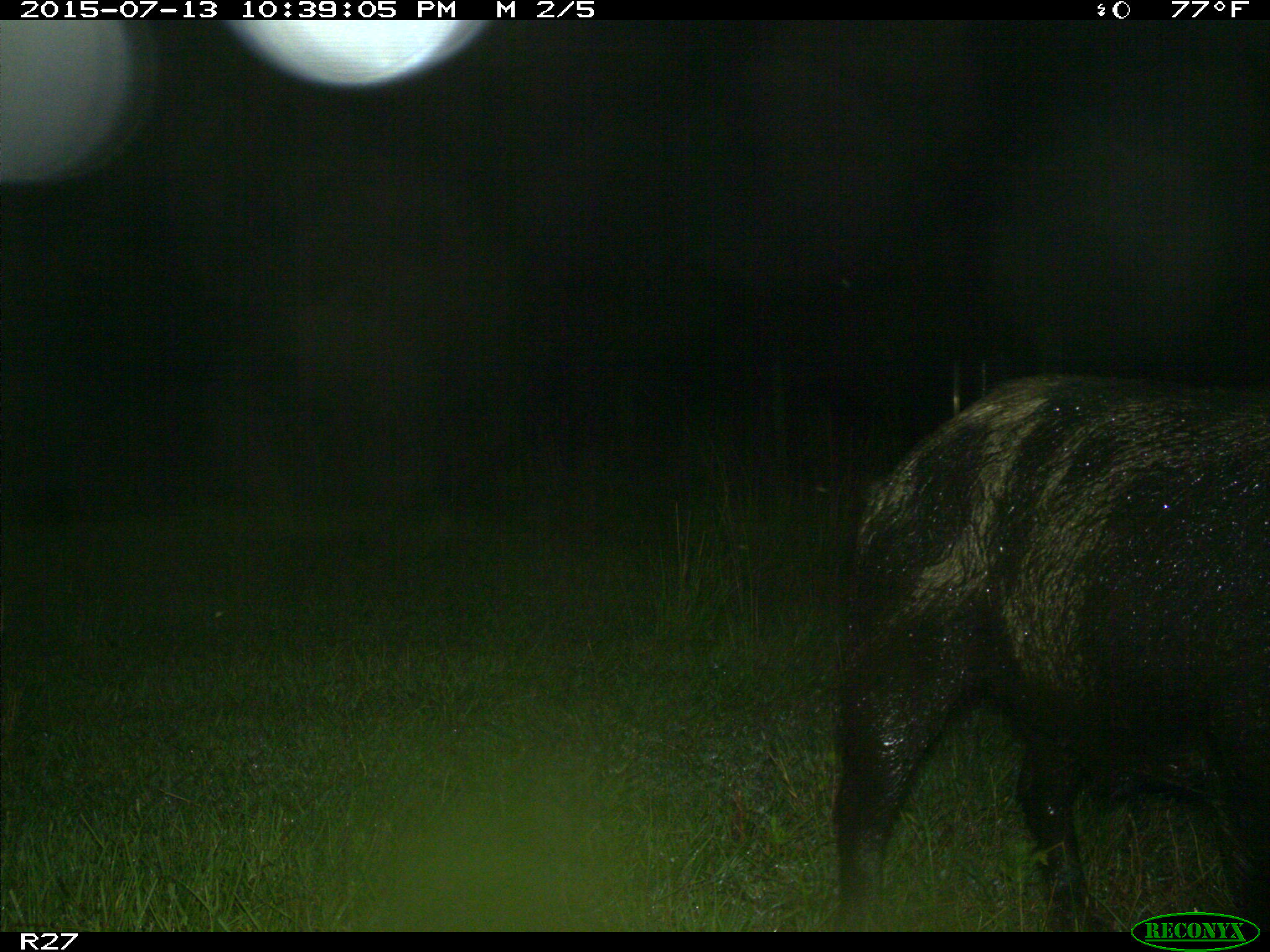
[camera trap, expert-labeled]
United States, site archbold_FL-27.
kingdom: Animalia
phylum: Chordata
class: Mammalia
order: Artiodactyla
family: Suidae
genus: Sus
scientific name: Sus scrofa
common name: wild boar